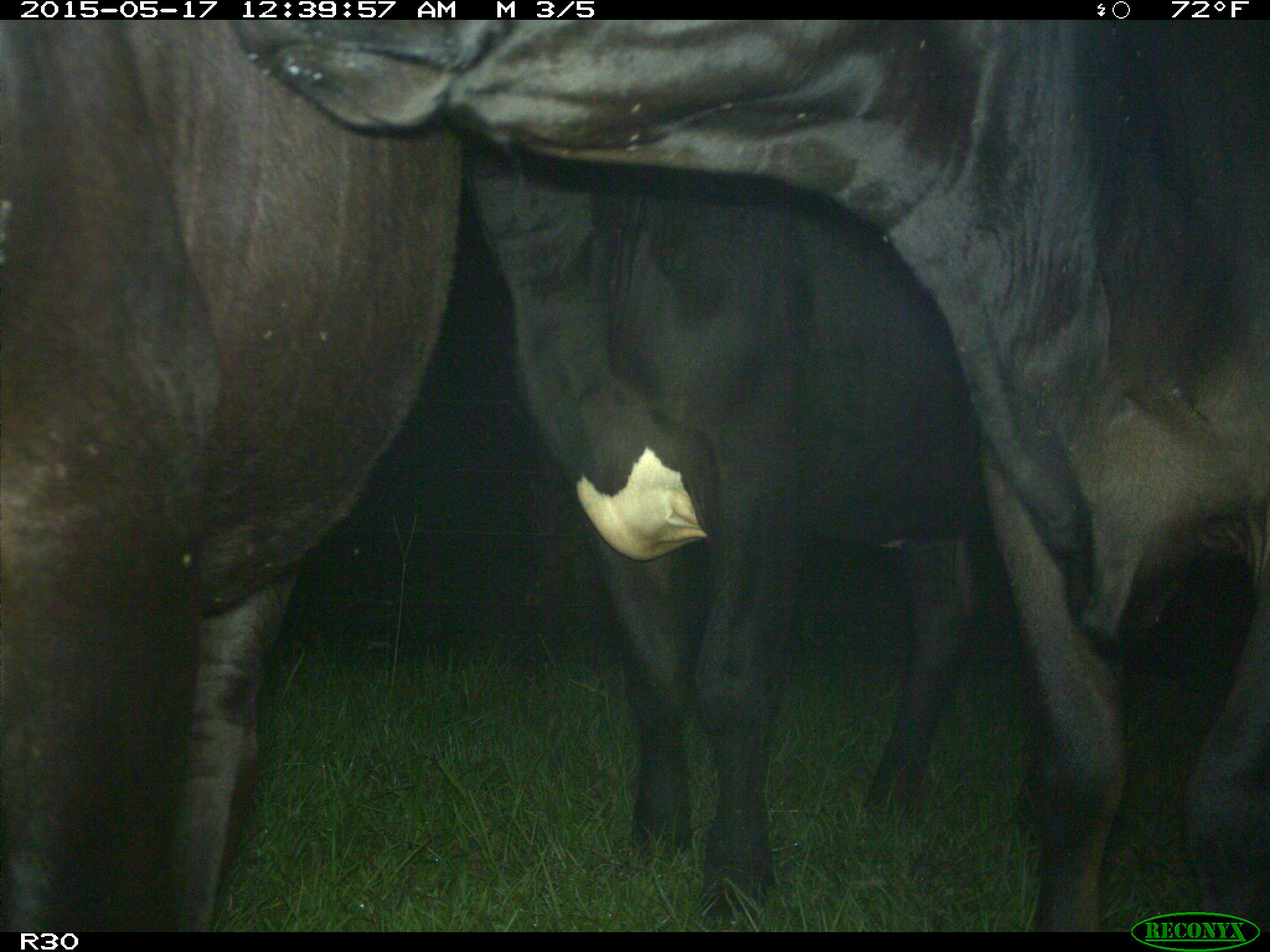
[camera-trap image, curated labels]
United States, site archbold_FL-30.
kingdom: Animalia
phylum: Chordata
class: Mammalia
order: Artiodactyla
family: Bovidae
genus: Bos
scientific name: Bos taurus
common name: domestic cow